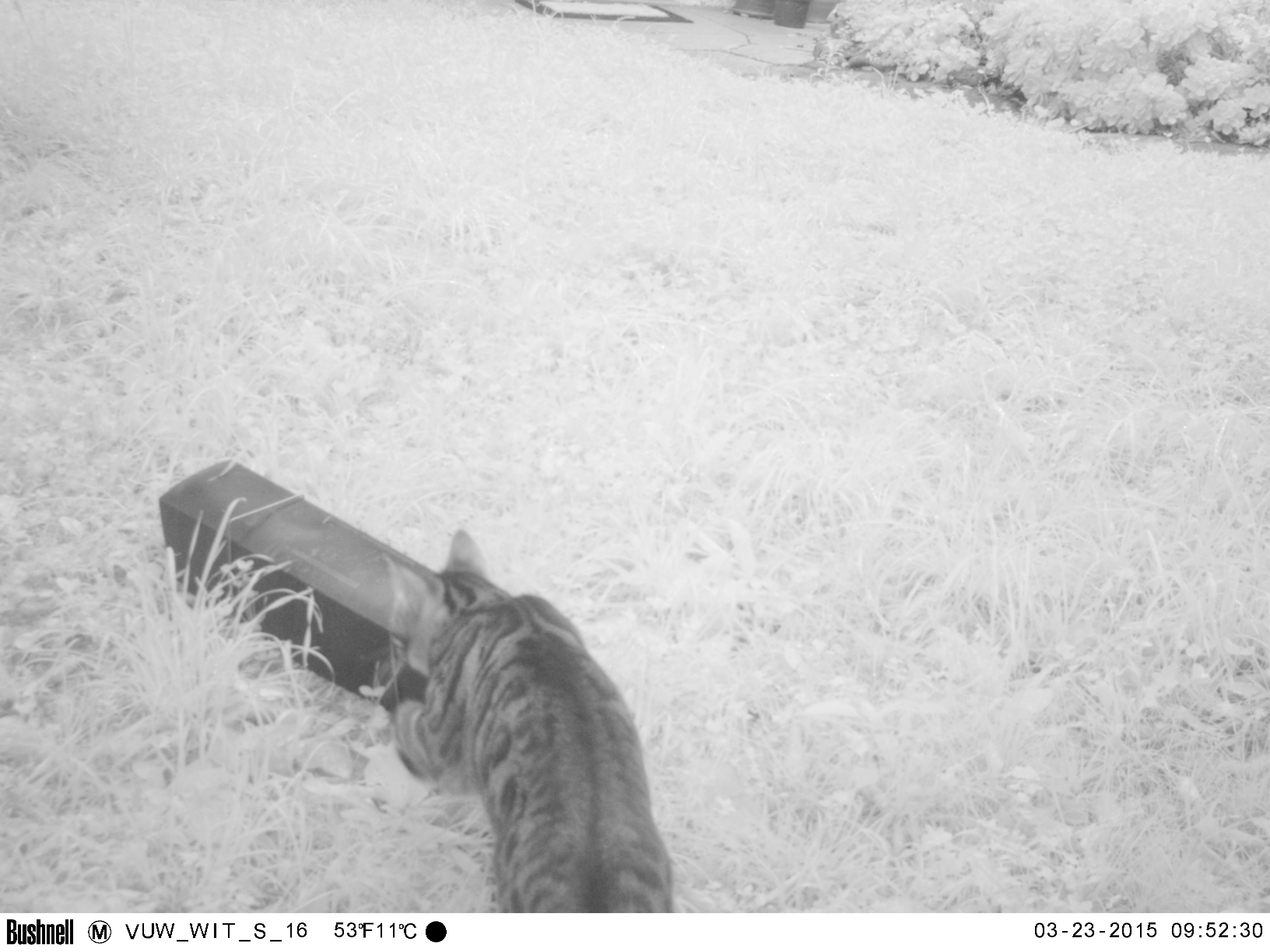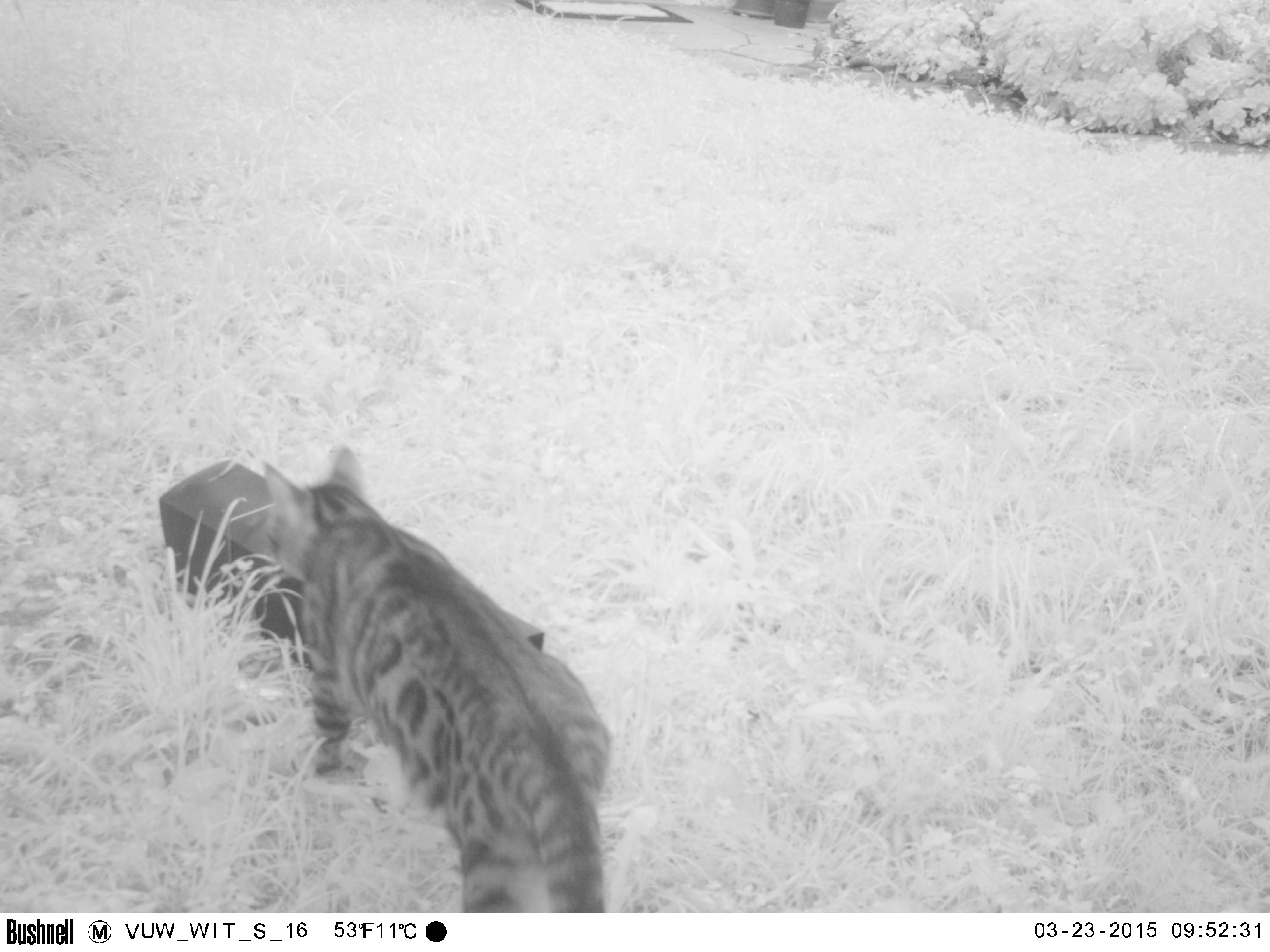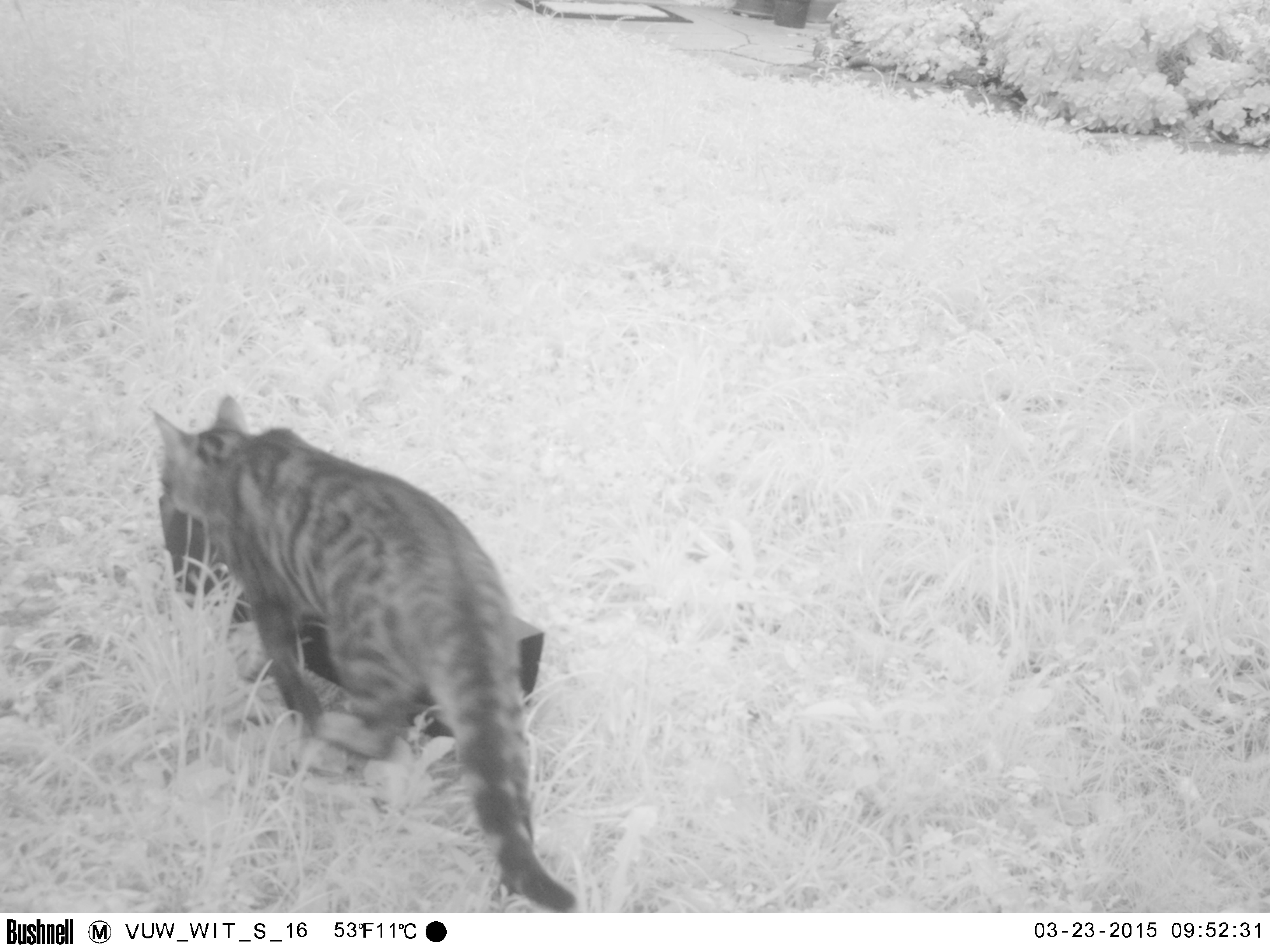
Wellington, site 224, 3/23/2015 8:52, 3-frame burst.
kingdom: Animalia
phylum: Chordata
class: Mammalia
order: Carnivora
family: Felidae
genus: Felis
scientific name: Felis catus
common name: cat